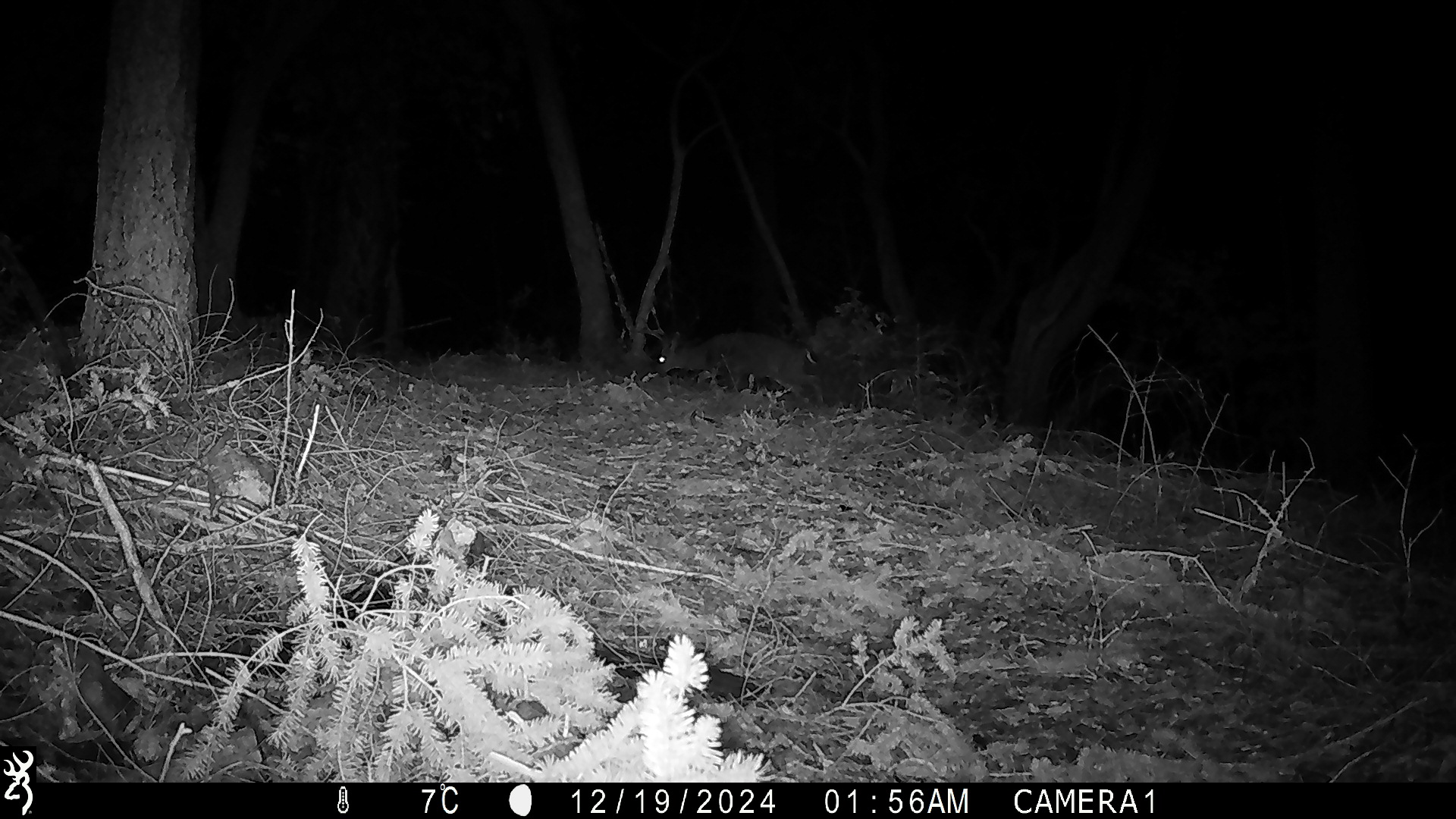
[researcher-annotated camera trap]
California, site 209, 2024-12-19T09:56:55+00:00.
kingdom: Animalia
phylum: Chordata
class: Mammalia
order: Artiodactyla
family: Cervidae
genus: Odocoileus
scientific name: Odocoileus hemionus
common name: mule deer